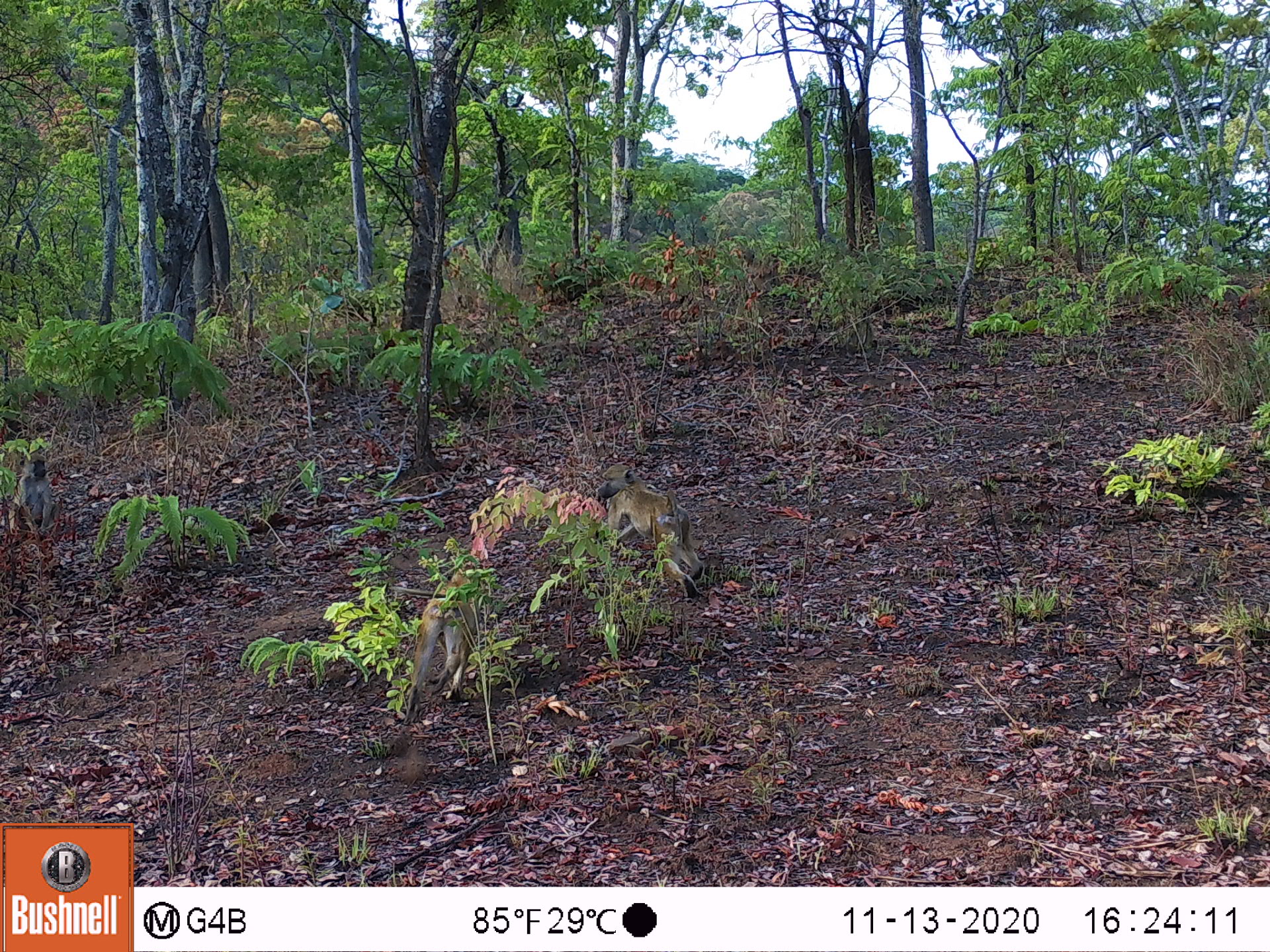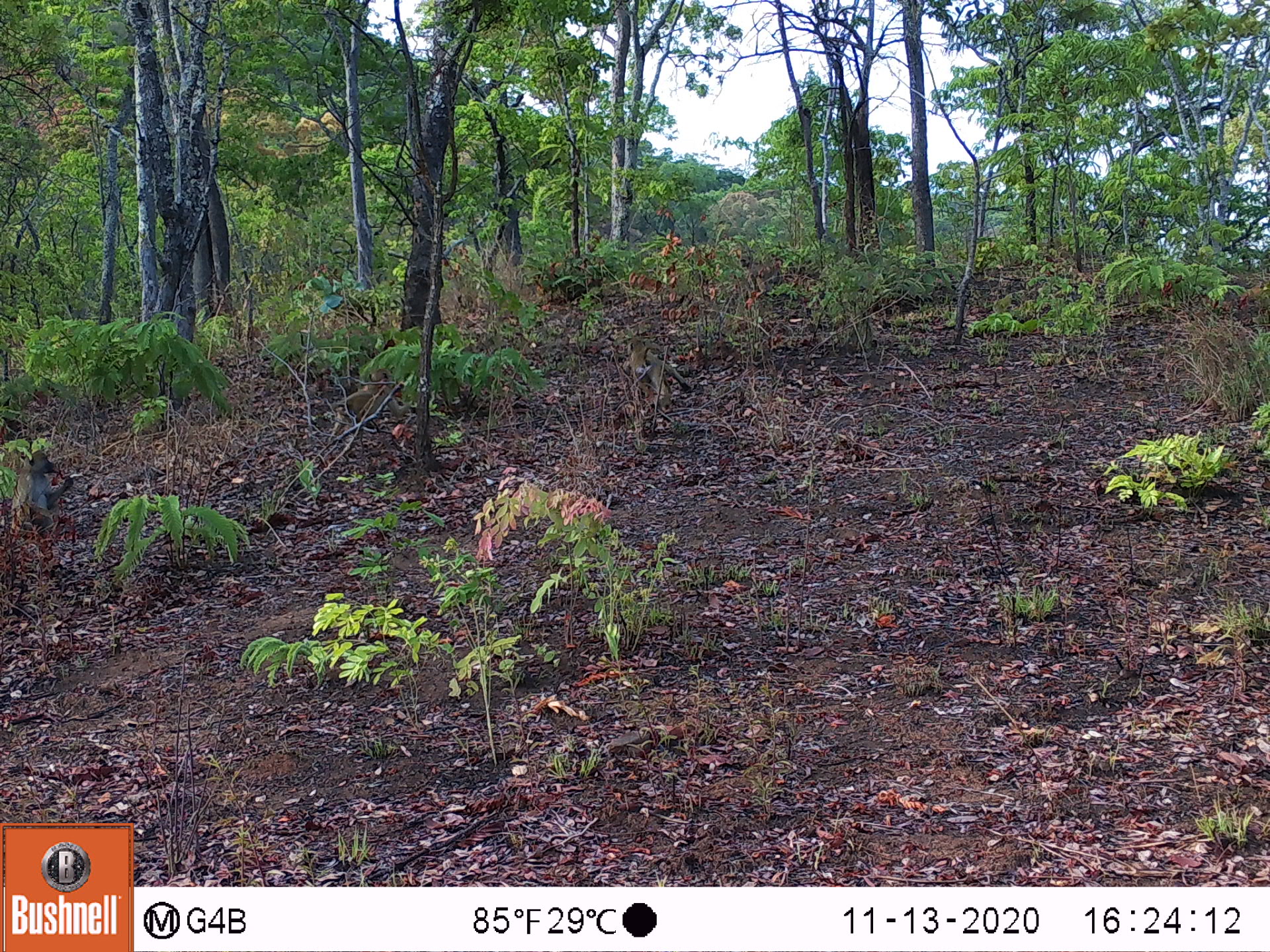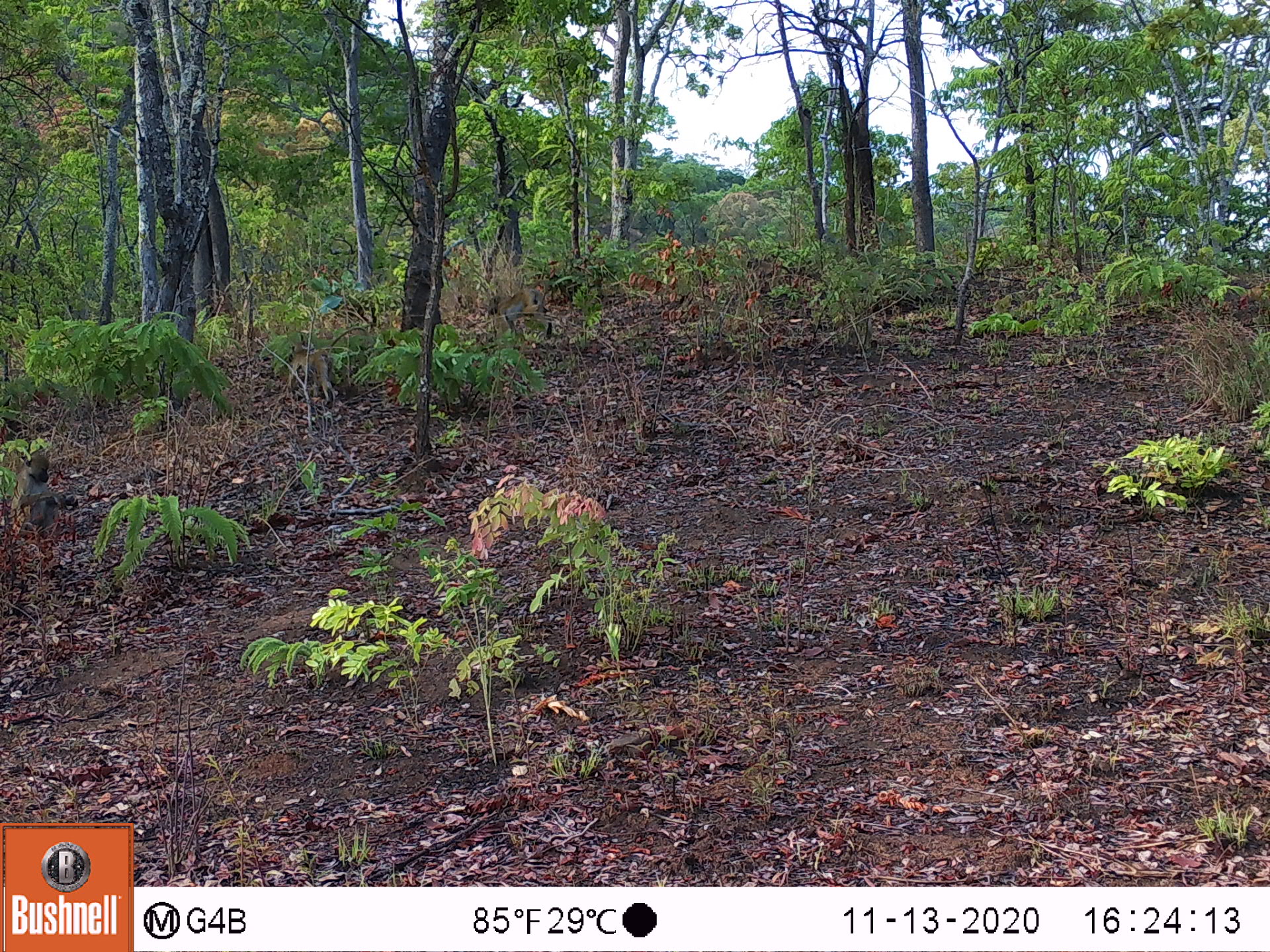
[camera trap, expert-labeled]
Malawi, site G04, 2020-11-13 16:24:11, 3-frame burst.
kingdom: Animalia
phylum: Chordata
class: Mammalia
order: Primates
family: Cercopithecidae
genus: Papio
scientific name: Papio cynocephalus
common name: yellow baboon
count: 3